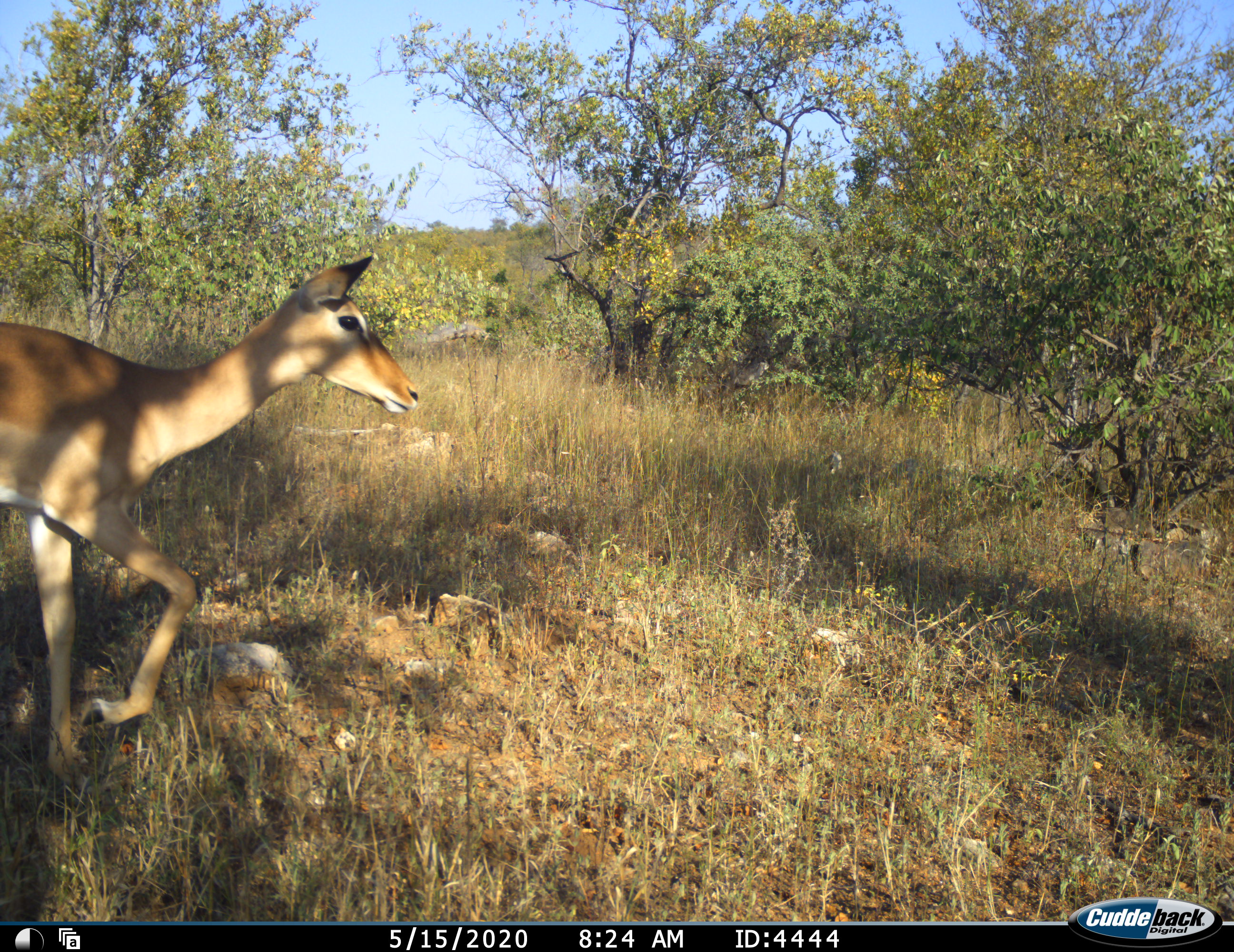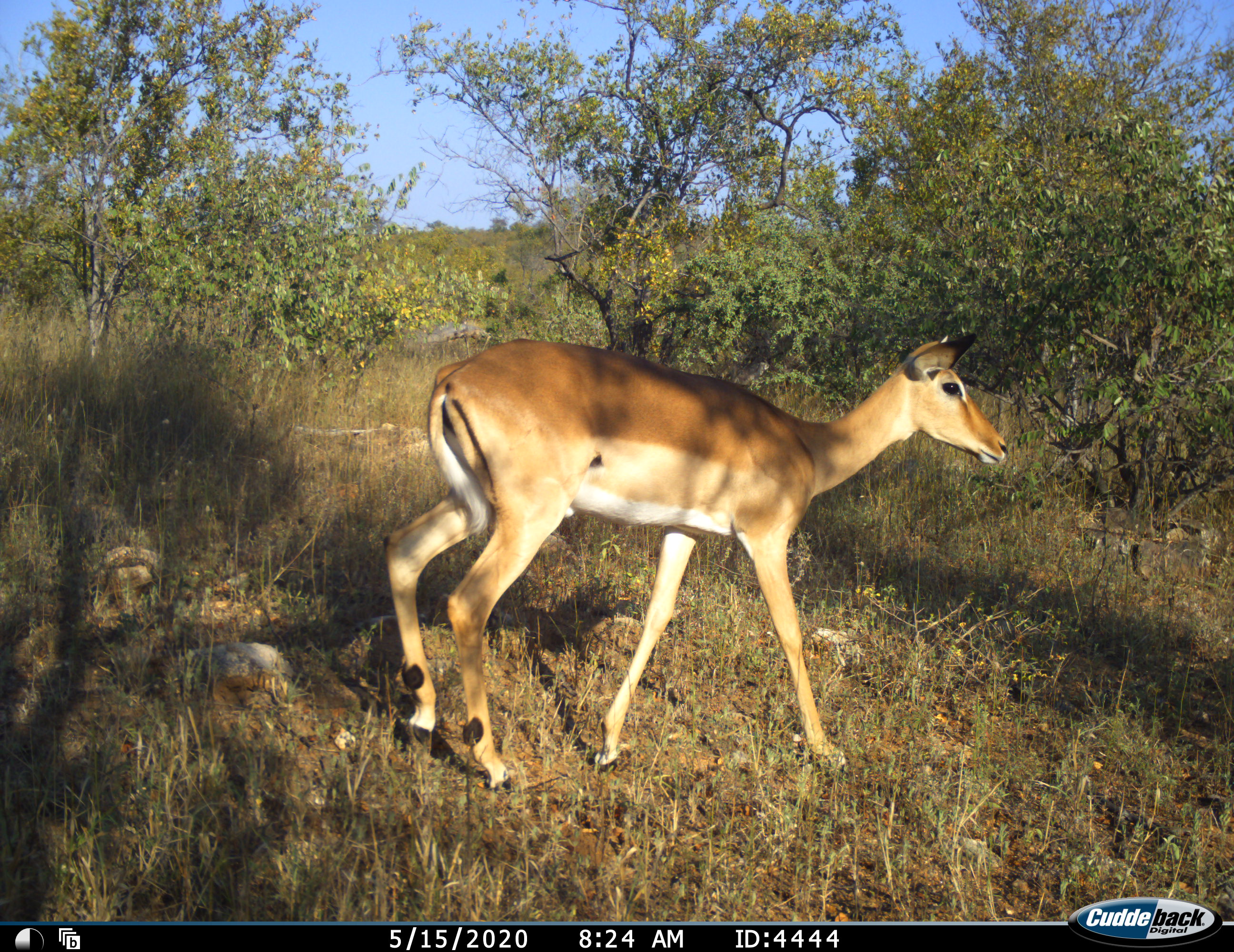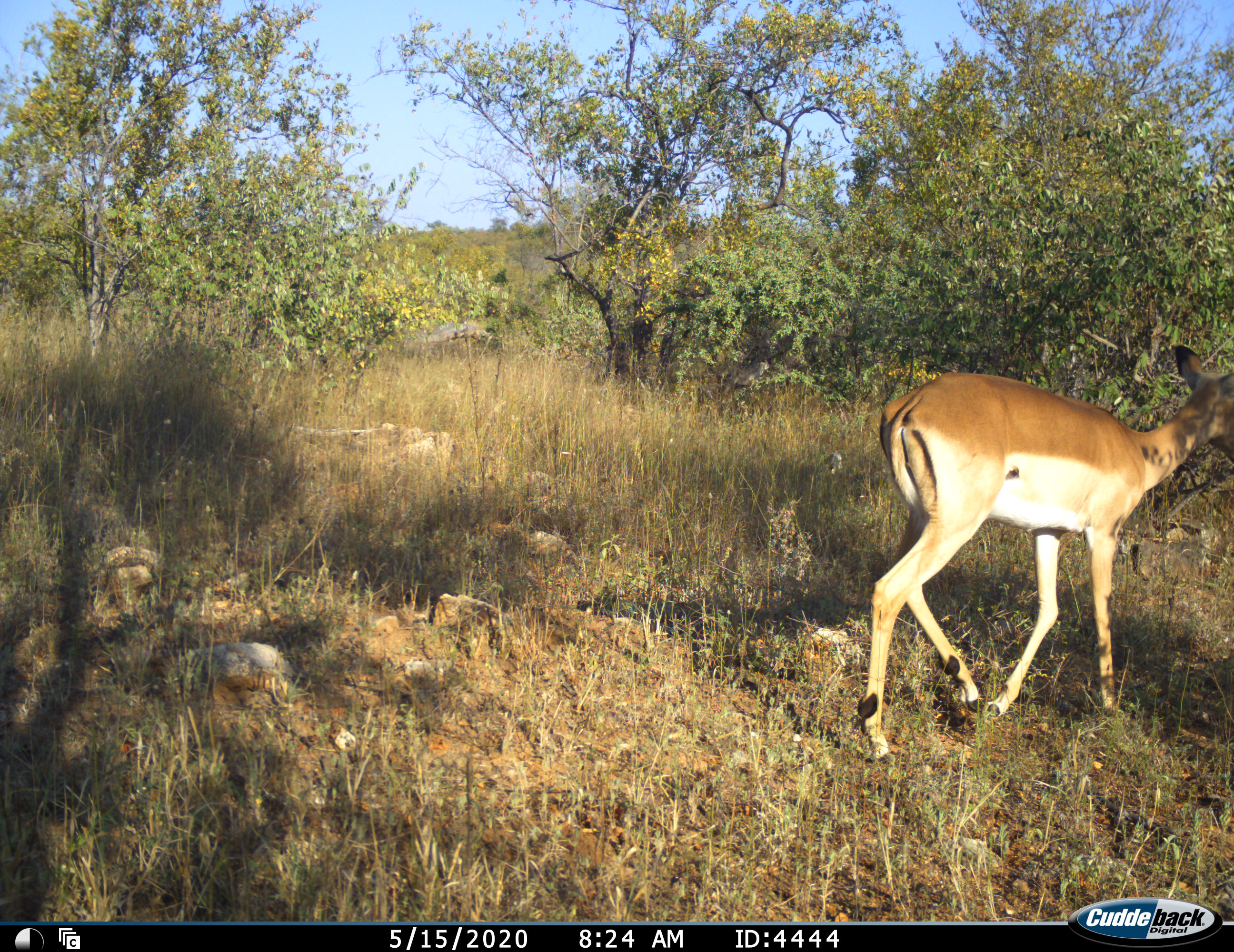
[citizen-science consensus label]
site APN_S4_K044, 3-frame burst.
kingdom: Animalia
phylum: Chordata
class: Mammalia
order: Artiodactyla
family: Bovidae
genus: Aepyceros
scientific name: Aepyceros melampus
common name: impala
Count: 1.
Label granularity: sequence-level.